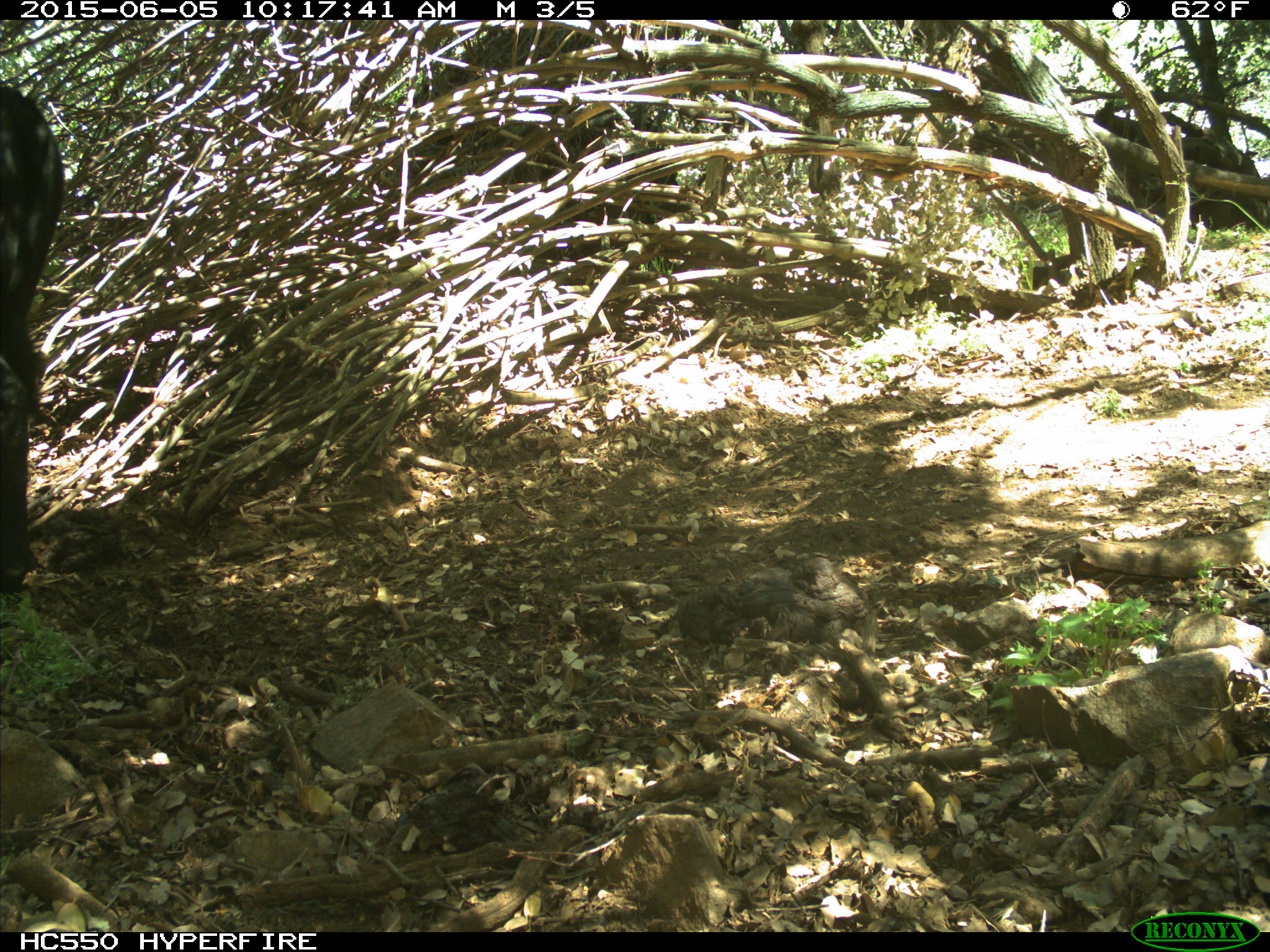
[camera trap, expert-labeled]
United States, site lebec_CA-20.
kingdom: Animalia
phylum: Chordata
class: Mammalia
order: Artiodactyla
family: Bovidae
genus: Bos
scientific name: Bos taurus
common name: domestic cow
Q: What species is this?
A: Bos taurus (domestic cow).